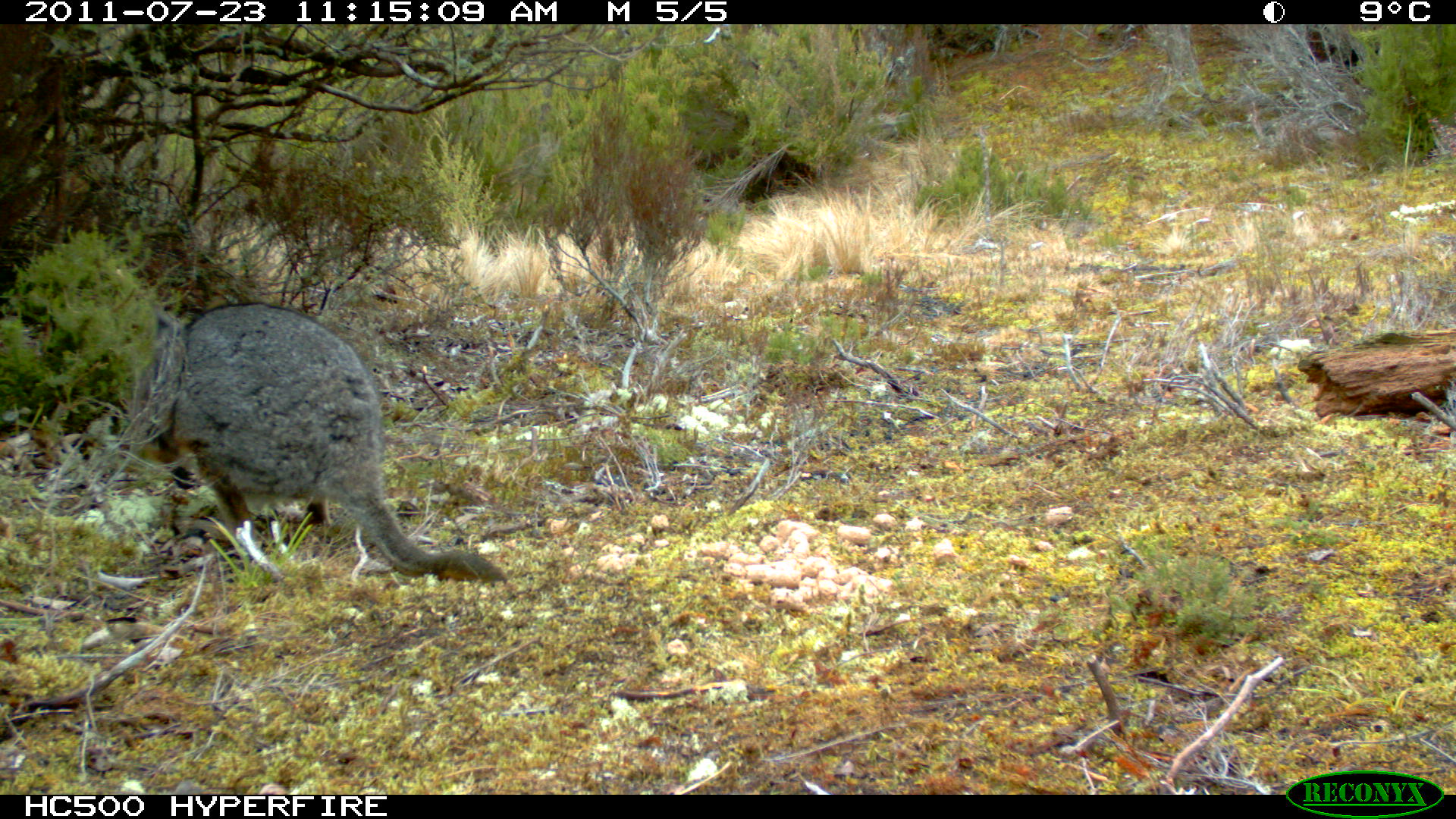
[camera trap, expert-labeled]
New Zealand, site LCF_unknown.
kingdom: Animalia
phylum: Chordata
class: Mammalia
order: Diprotodontia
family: Macropodidae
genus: Notamacropus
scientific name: Notamacropus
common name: wallaby